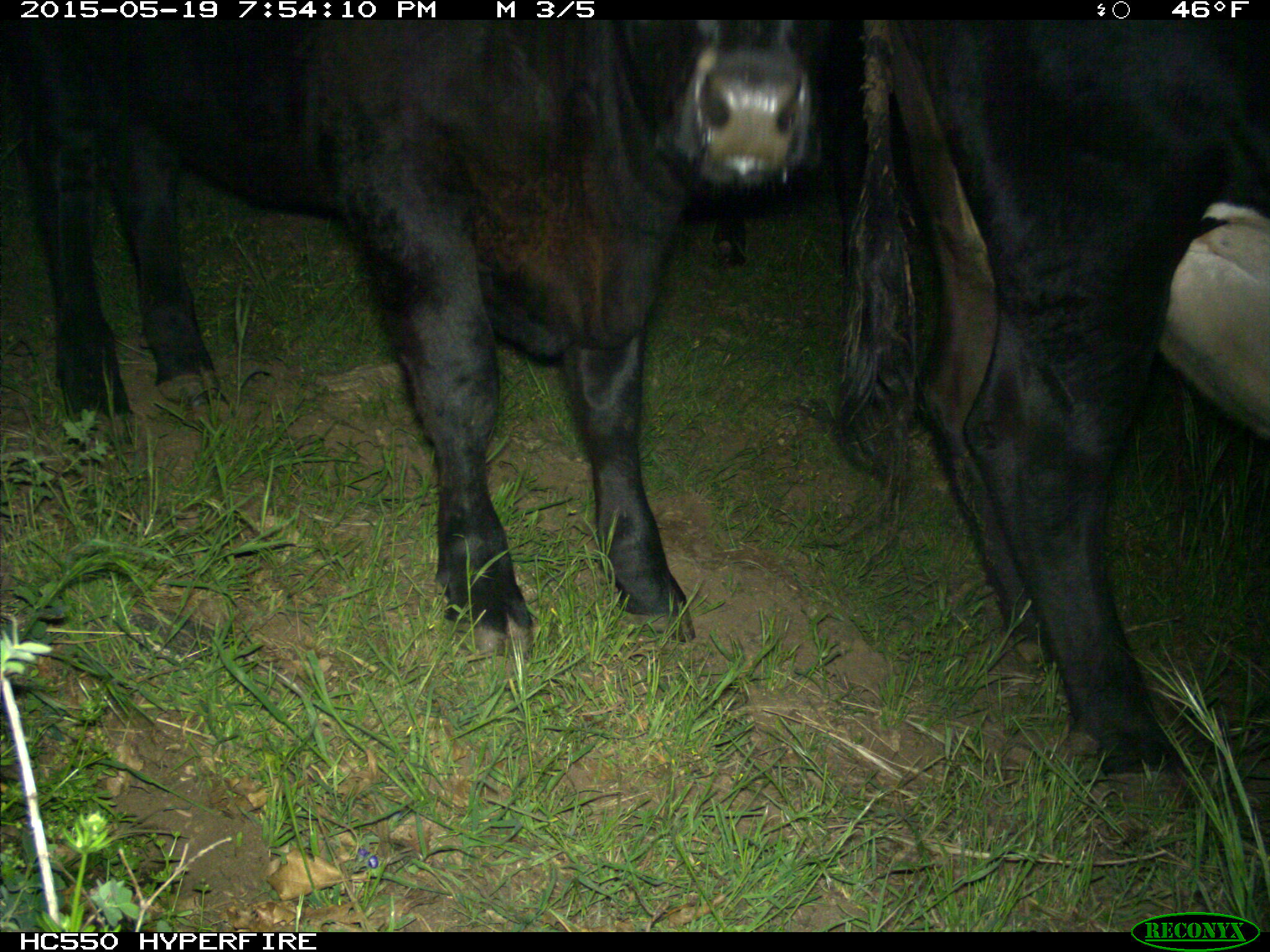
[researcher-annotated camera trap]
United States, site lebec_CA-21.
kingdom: Animalia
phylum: Chordata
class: Mammalia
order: Artiodactyla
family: Bovidae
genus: Bos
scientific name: Bos taurus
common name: domestic cow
Bos taurus (domestic cow).